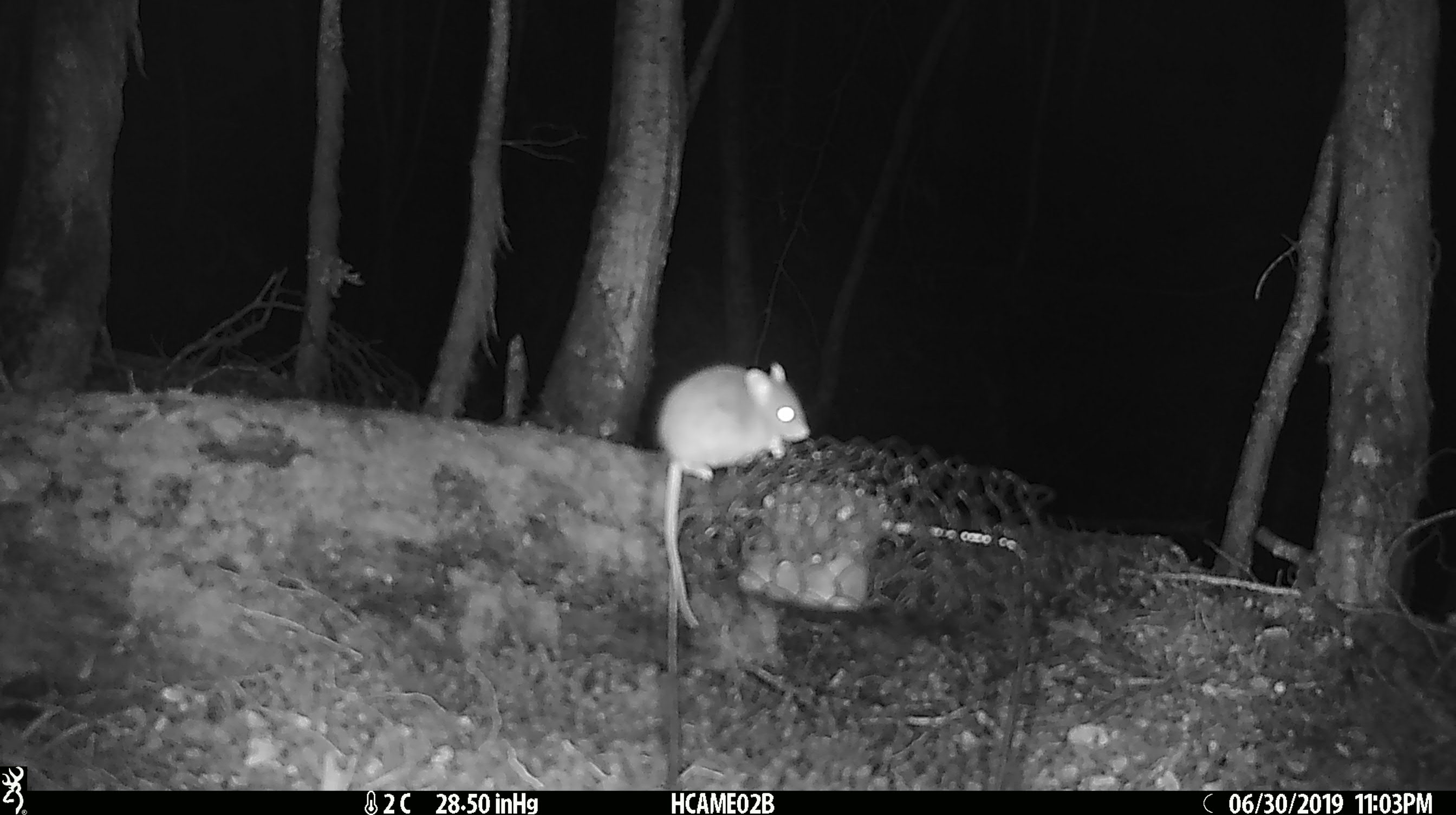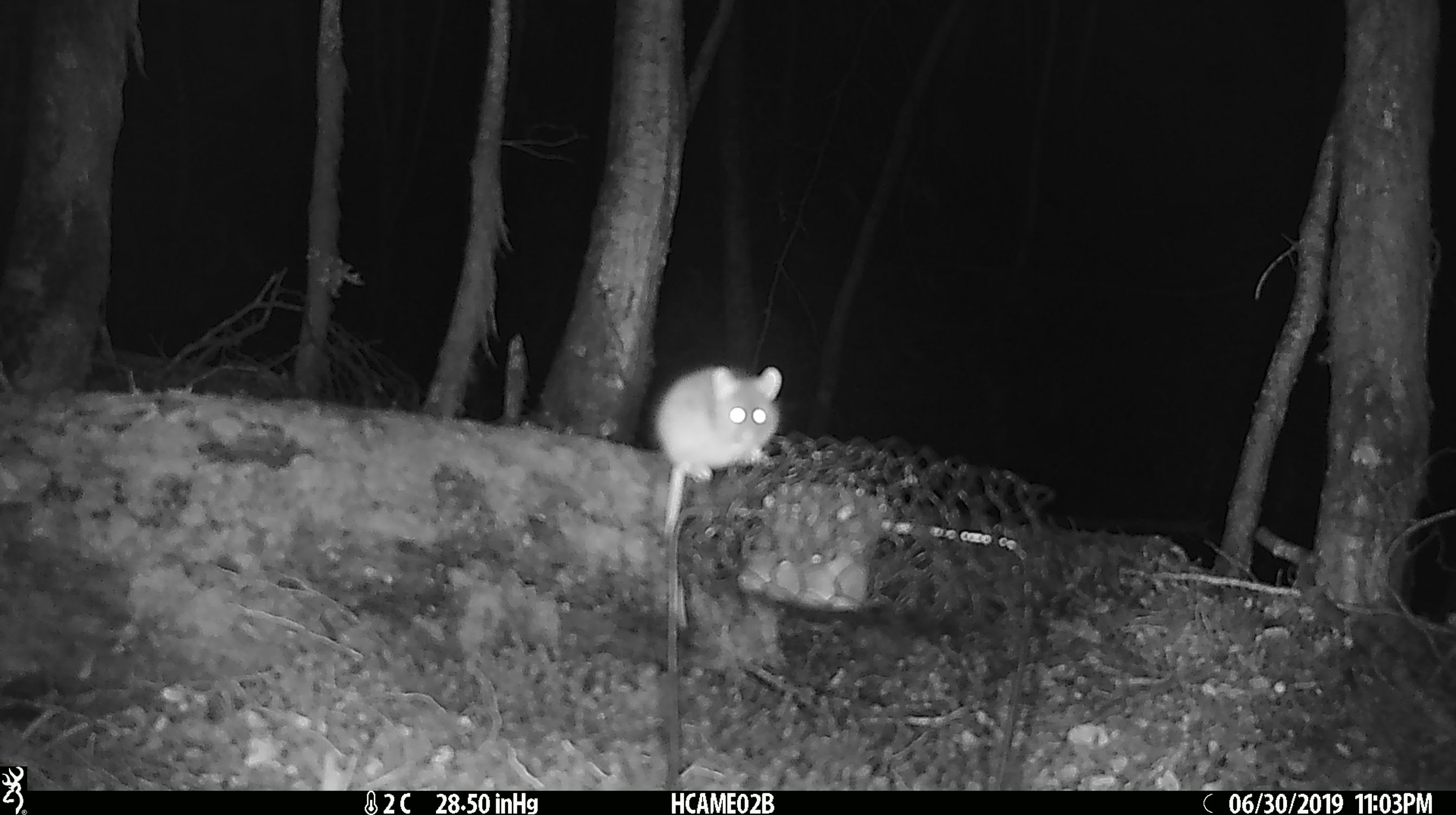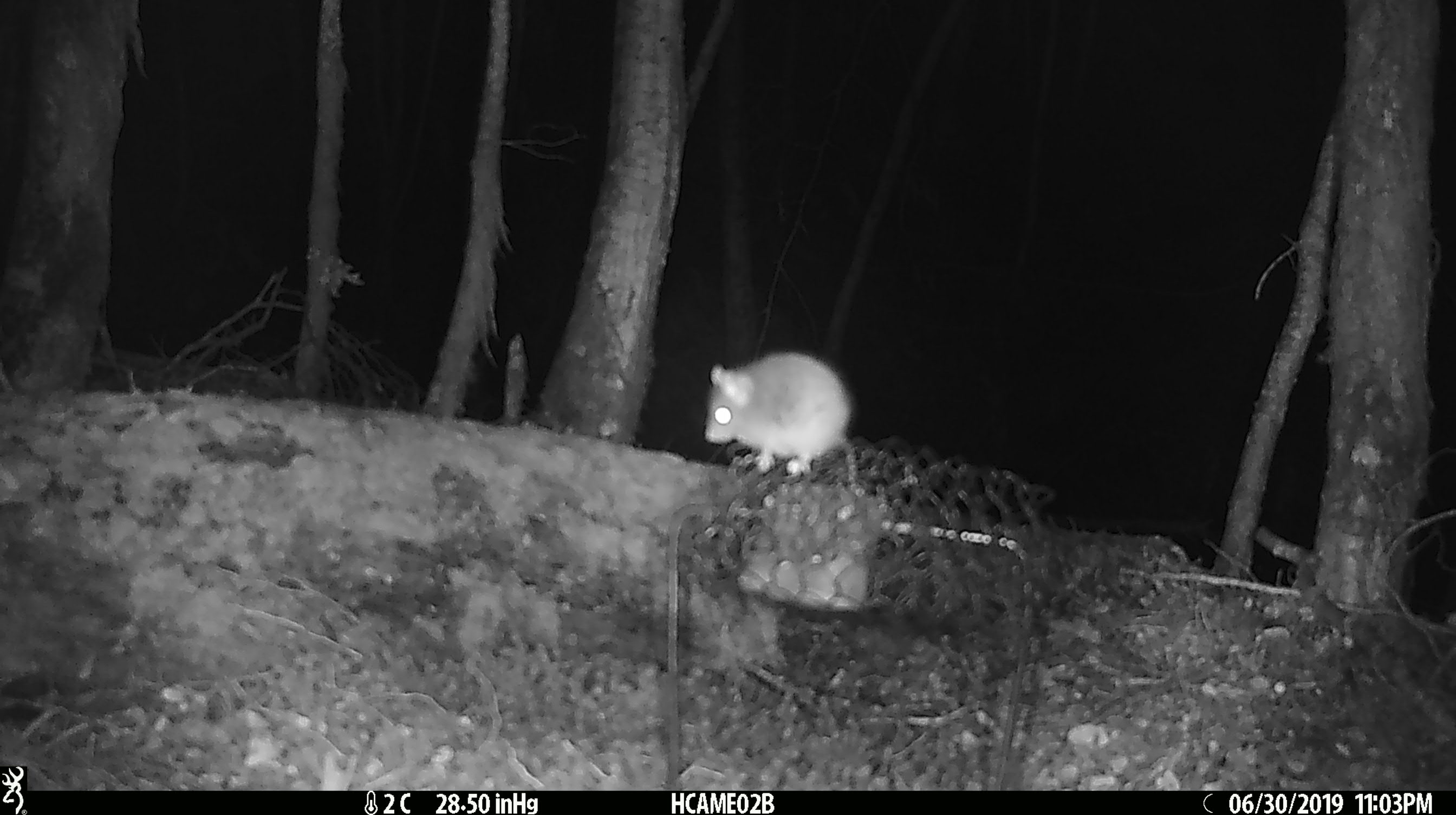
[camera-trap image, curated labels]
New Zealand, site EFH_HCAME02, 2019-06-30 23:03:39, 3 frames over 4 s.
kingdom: Animalia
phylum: Chordata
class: Mammalia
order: Rodentia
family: Muridae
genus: Mus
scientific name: Mus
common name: mouse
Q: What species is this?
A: Mouse (Mus).